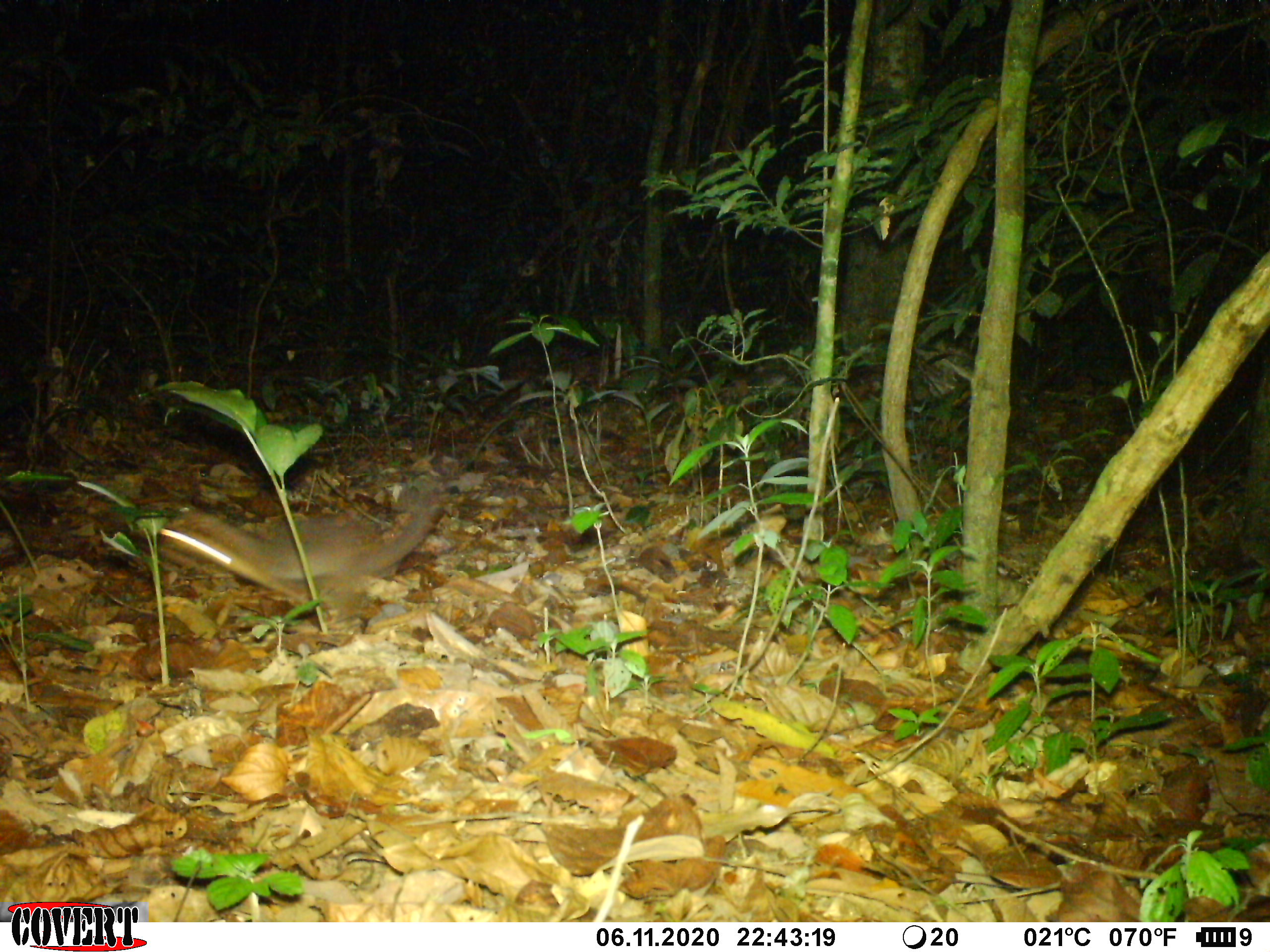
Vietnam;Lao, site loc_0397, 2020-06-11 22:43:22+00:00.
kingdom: Animalia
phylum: Chordata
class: Mammalia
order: Carnivora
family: Mustelidae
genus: Melogale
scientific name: Melogale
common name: ferret badger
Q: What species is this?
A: Ferret badger (Melogale).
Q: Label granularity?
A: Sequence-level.